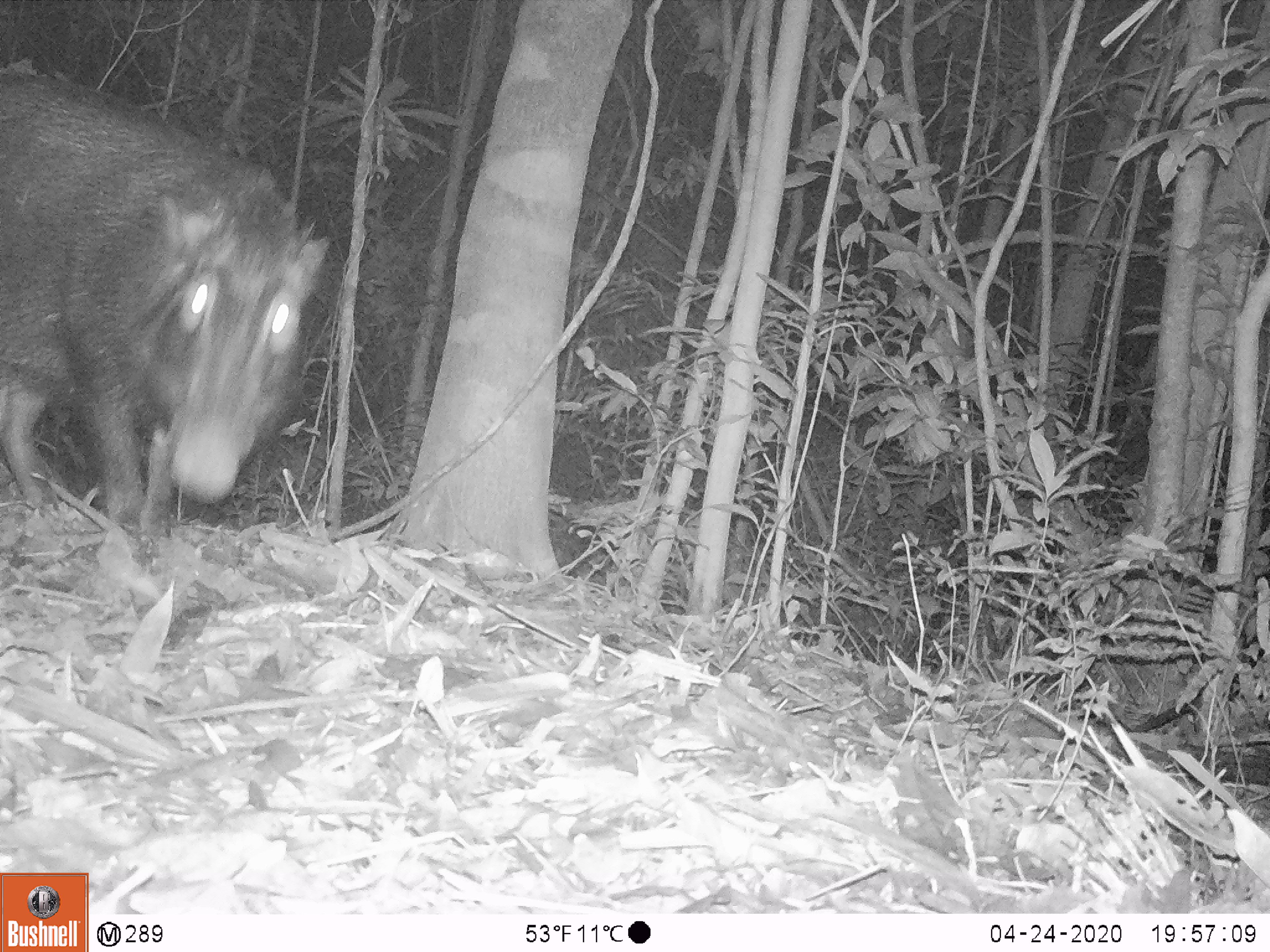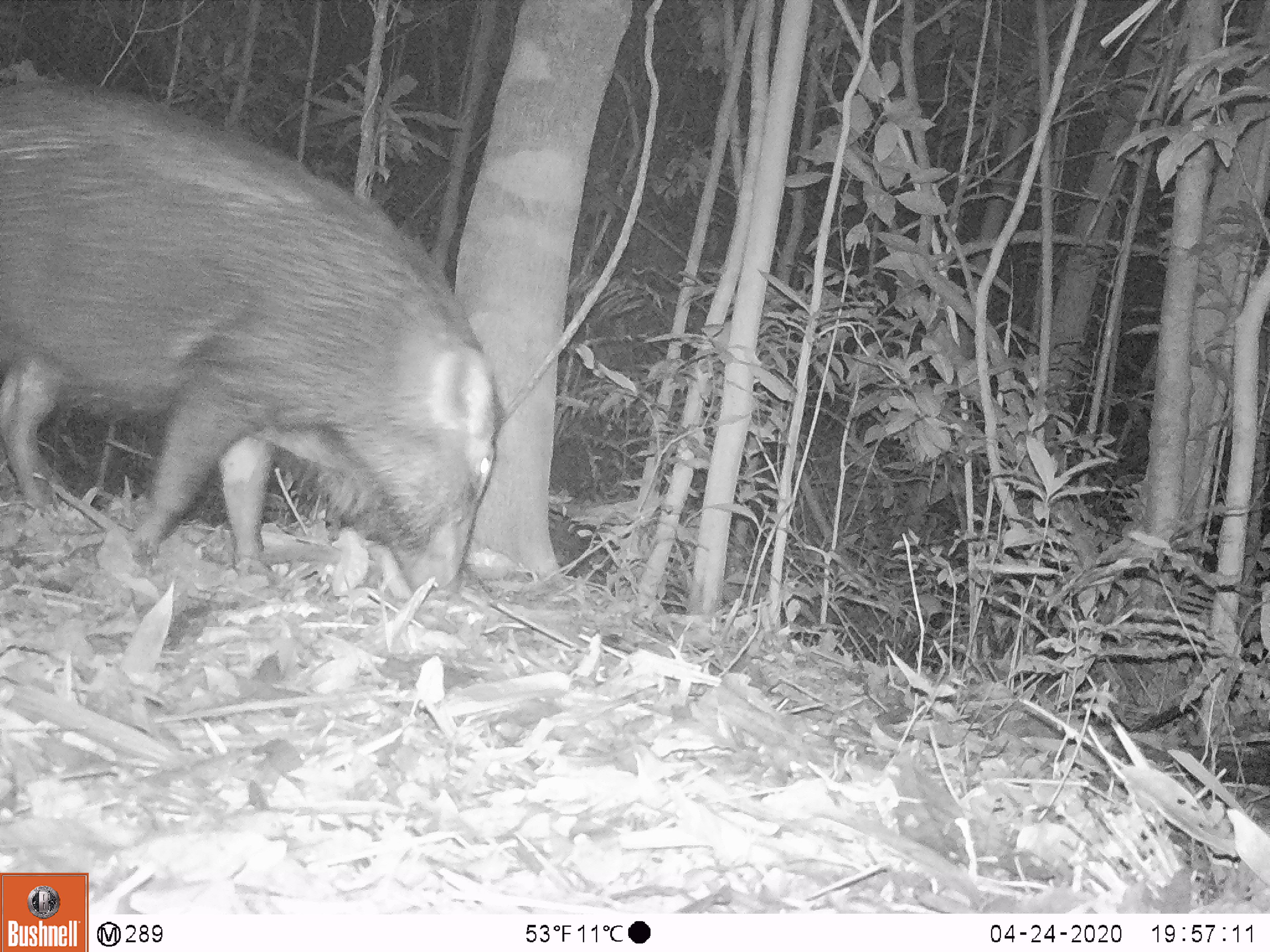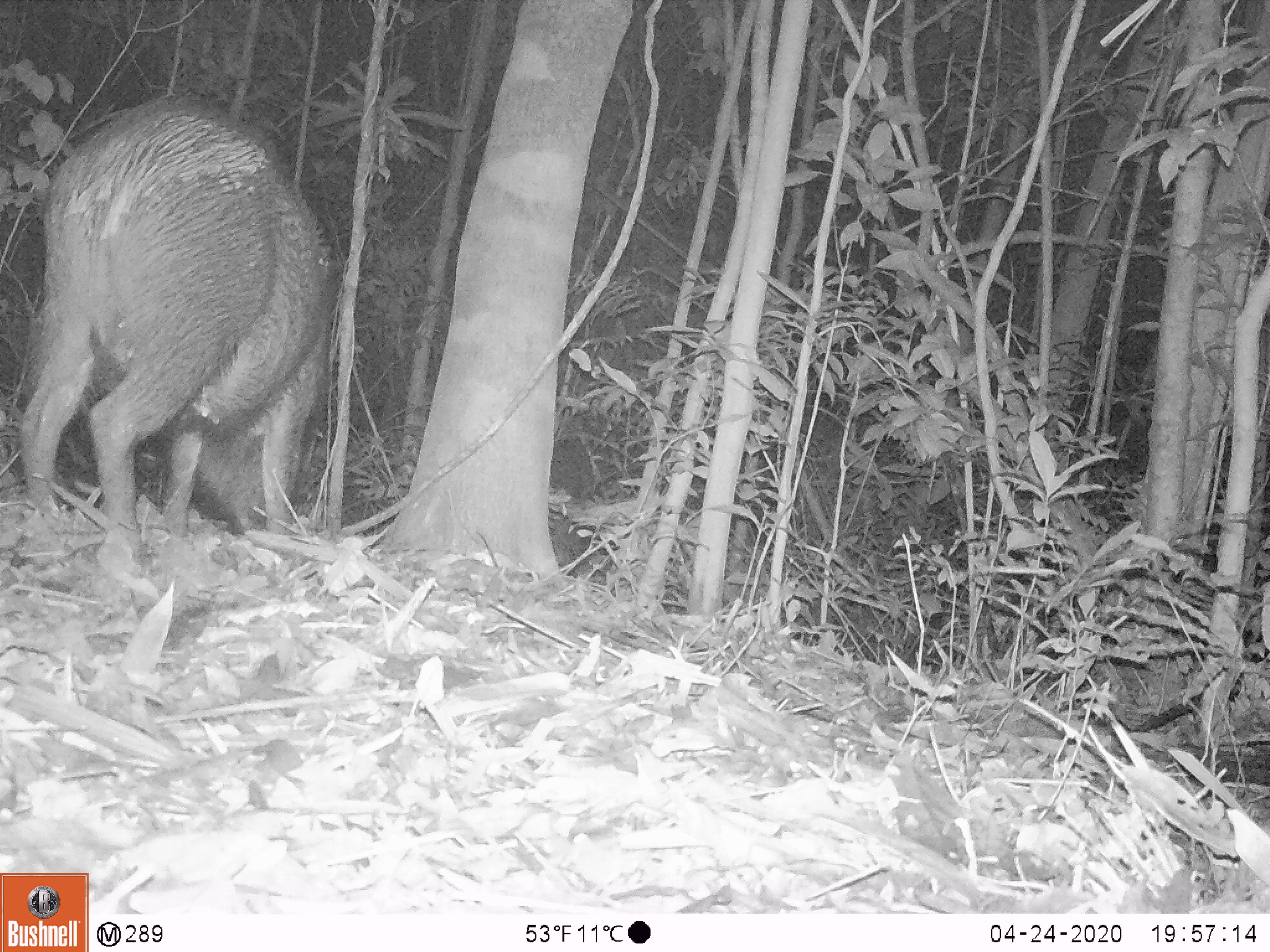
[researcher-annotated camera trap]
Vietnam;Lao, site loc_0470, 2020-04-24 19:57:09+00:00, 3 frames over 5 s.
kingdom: Animalia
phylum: Chordata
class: Mammalia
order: Artiodactyla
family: Suidae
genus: Sus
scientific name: Sus scrofa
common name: eurasian wild pig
Eurasian wild pig (Sus scrofa). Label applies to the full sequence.